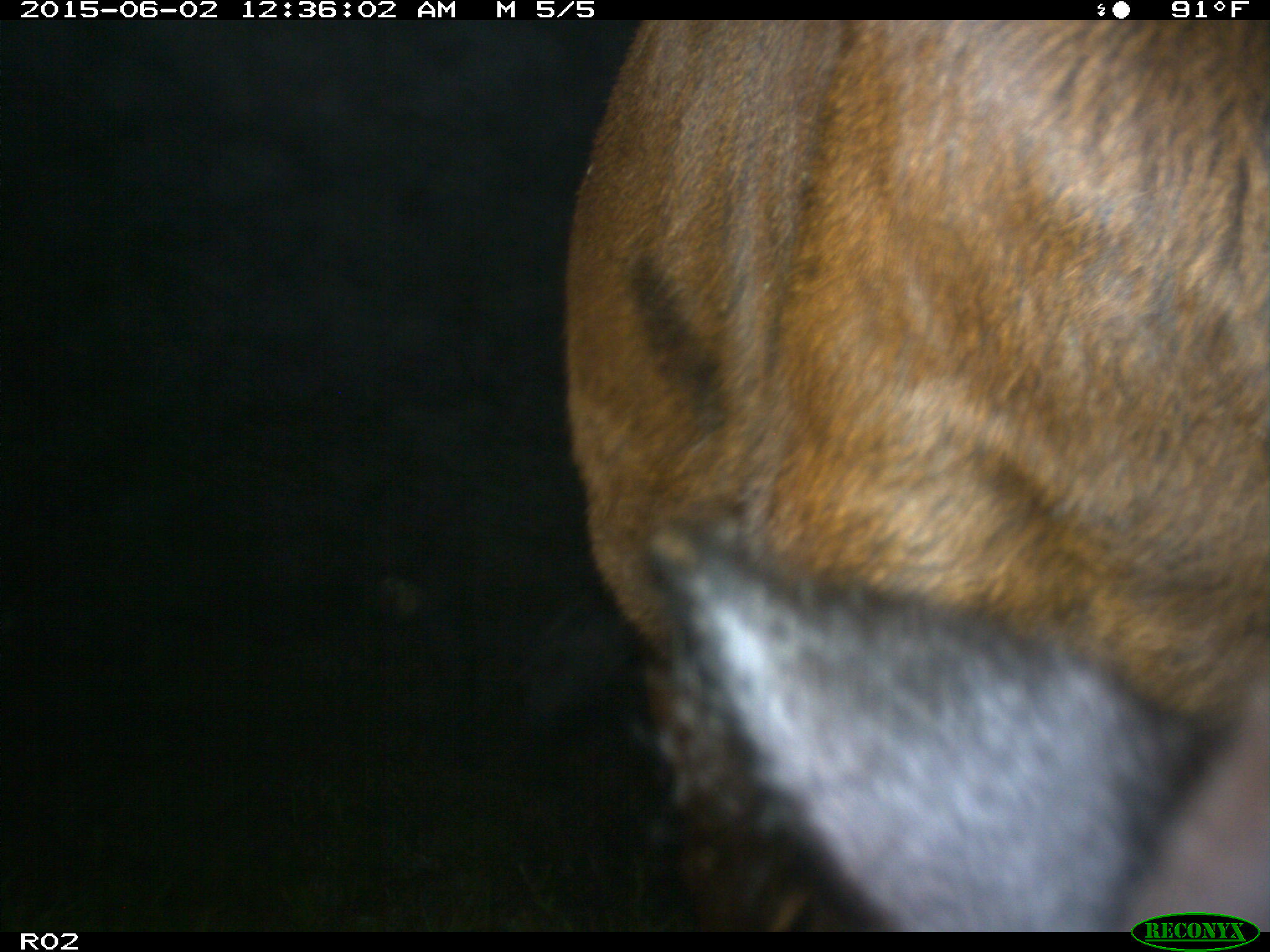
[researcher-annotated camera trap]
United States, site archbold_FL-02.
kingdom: Animalia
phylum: Chordata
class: Mammalia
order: Artiodactyla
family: Bovidae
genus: Bos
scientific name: Bos taurus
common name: domestic cow